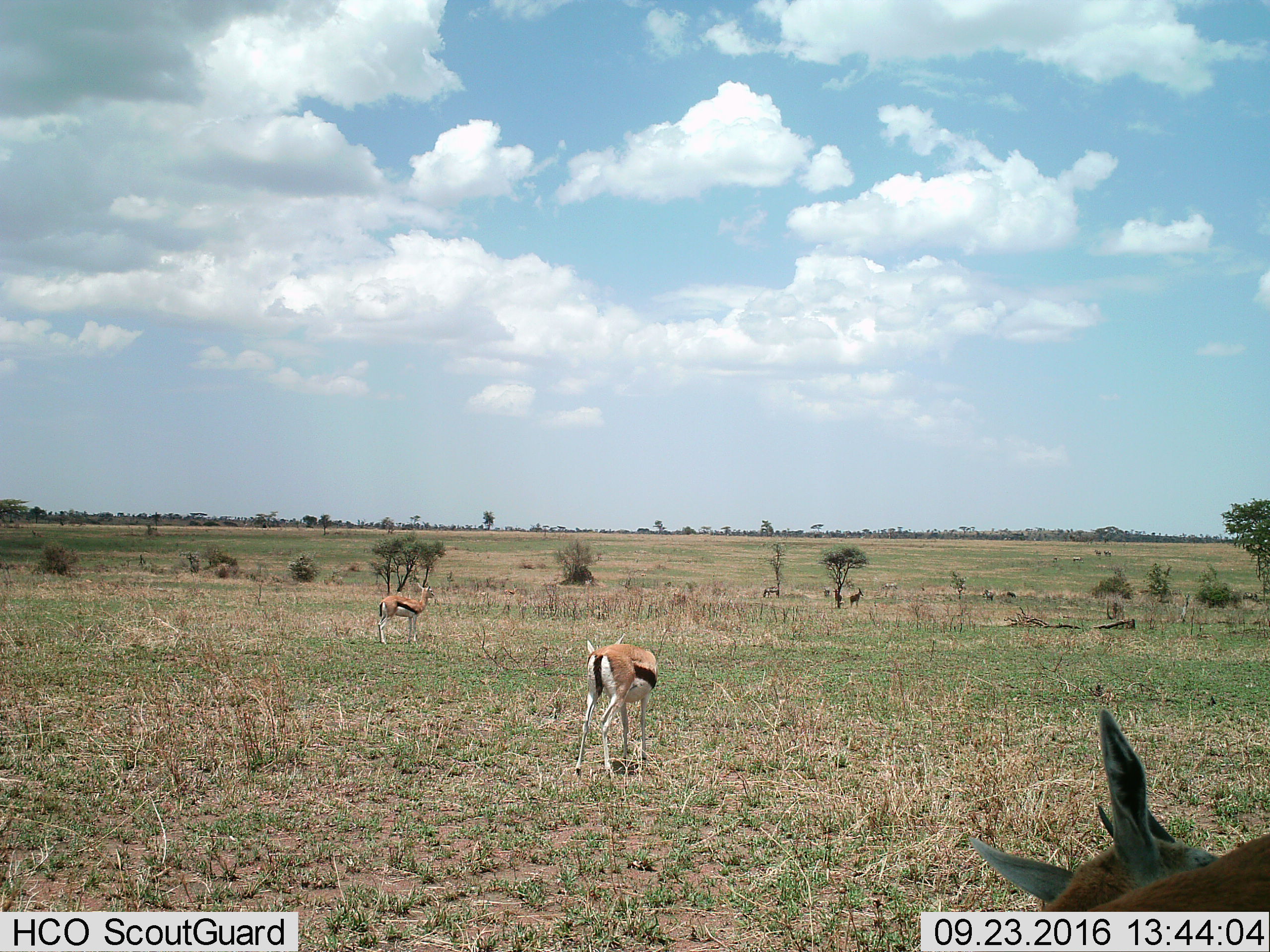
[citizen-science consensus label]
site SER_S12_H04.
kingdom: Animalia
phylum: Chordata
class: Mammalia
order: Artiodactyla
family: Bovidae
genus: Eudorcas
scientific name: Eudorcas thomsonii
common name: thomson's gazelle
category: gazellethomsons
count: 7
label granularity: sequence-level